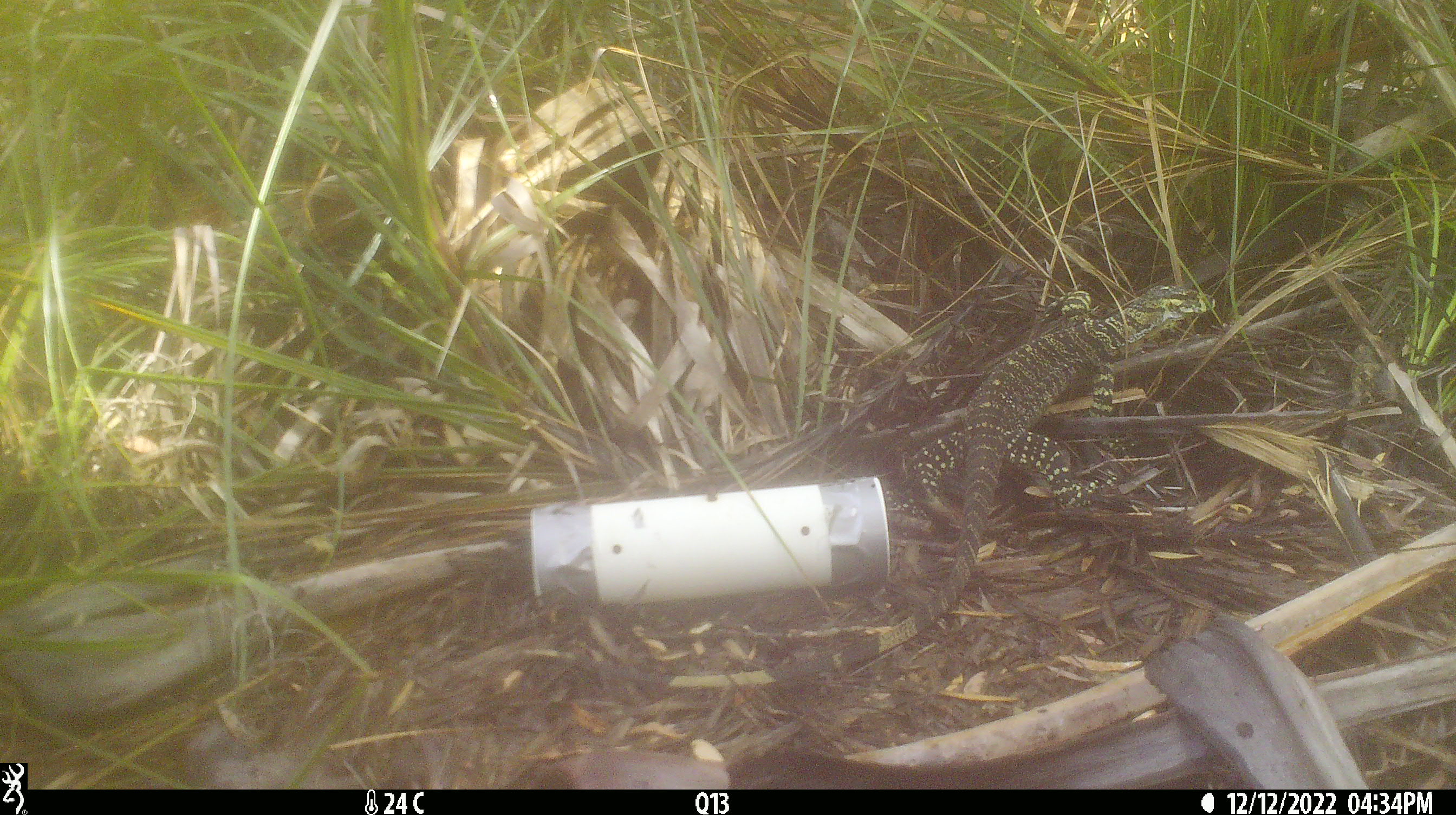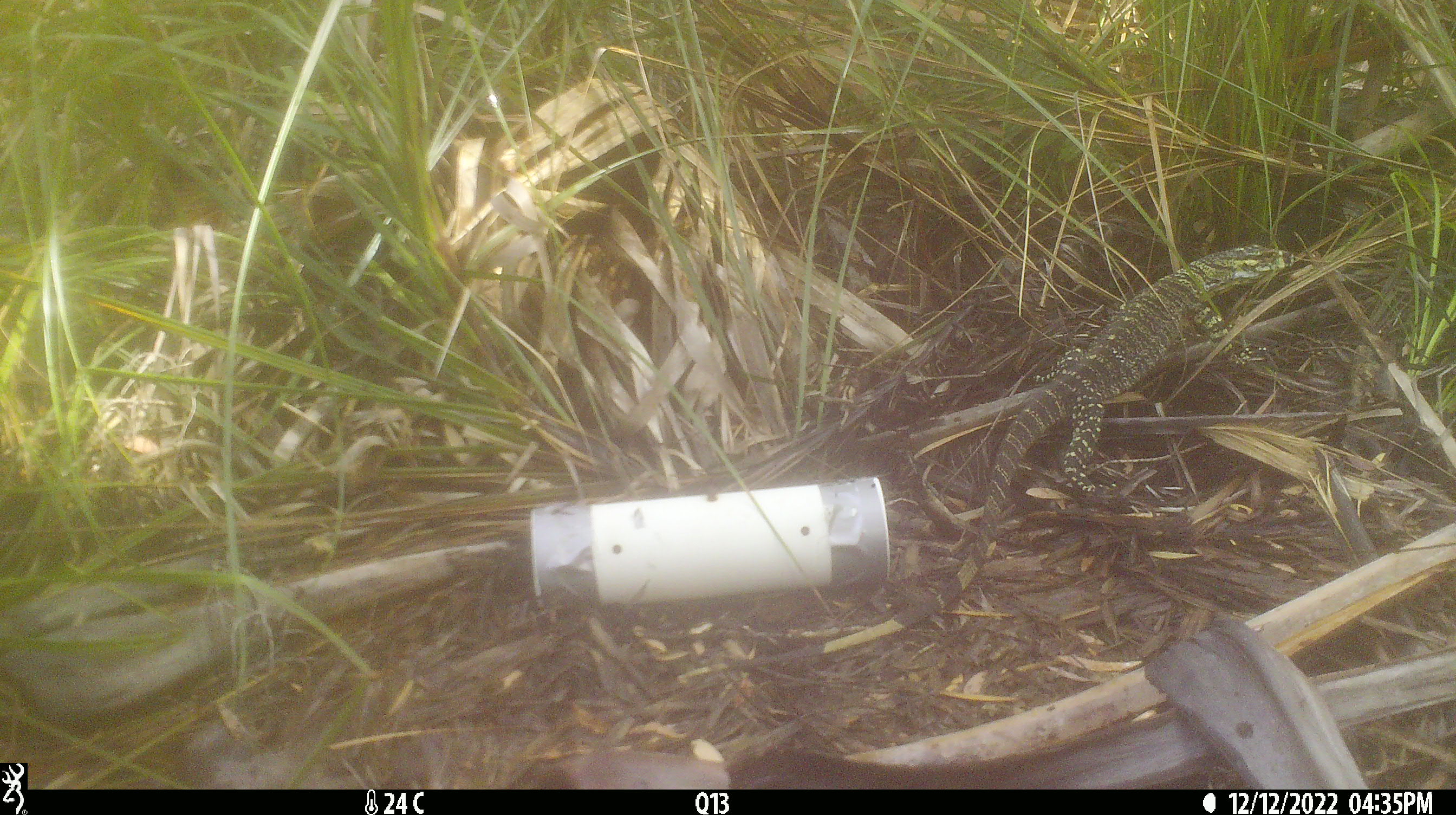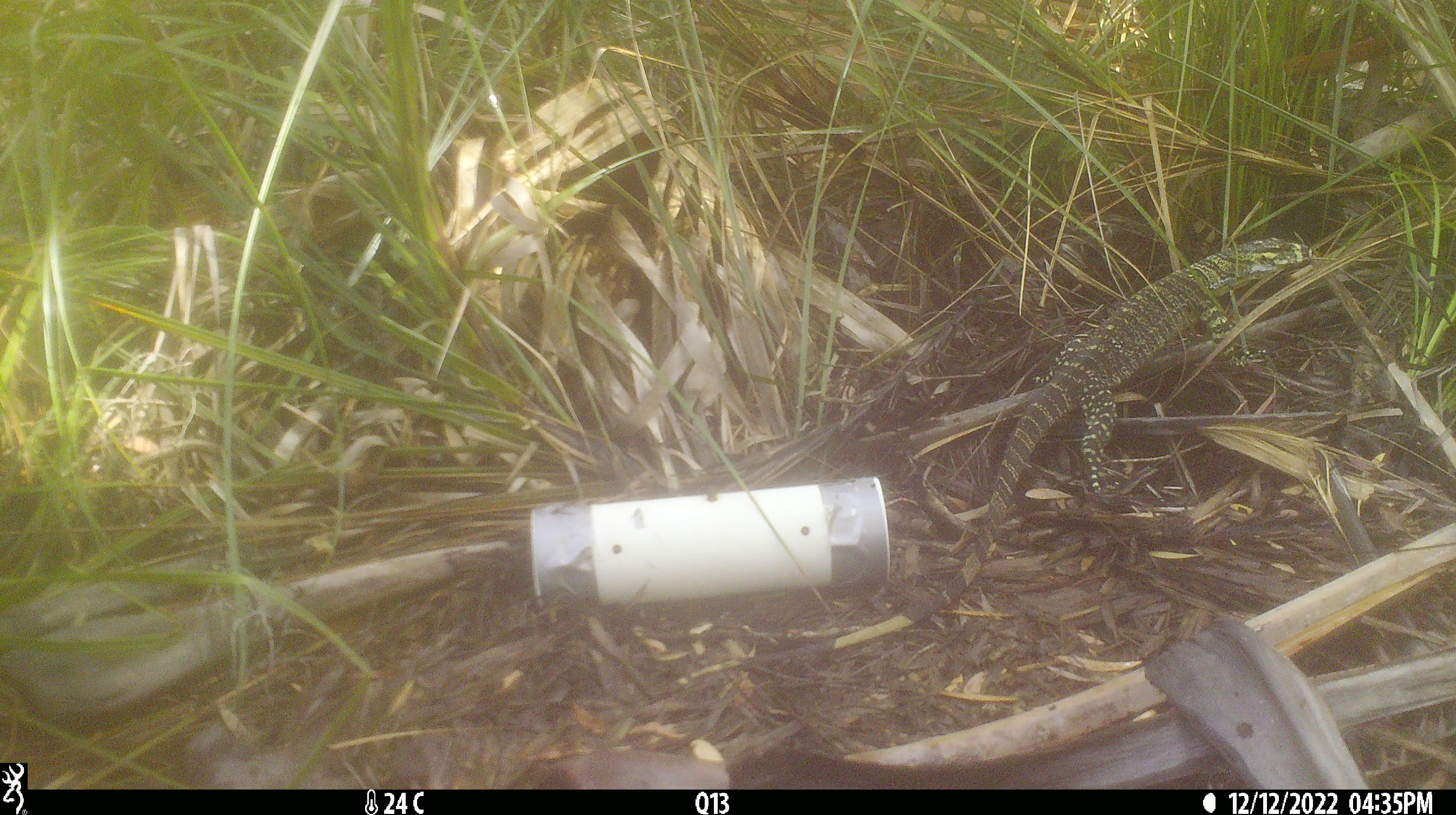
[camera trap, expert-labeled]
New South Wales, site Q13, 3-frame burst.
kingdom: Animalia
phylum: Chordata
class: Reptilia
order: Squamata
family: Varanidae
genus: Varanus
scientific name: Varanus varius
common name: lace monitor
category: goanna